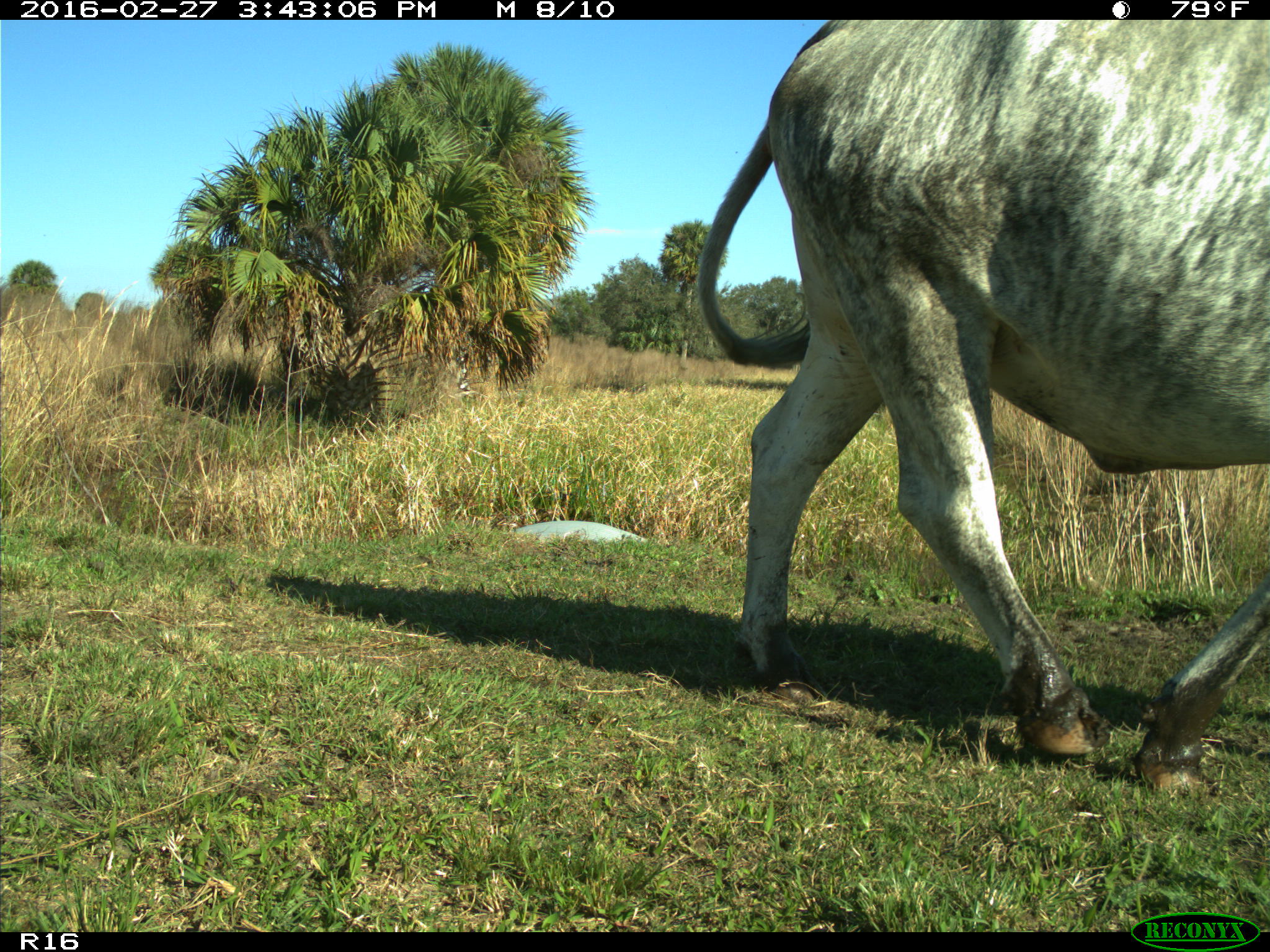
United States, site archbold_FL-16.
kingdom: Animalia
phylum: Chordata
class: Mammalia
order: Artiodactyla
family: Bovidae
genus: Bos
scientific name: Bos taurus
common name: domestic cow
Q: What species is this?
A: Bos taurus (domestic cow).